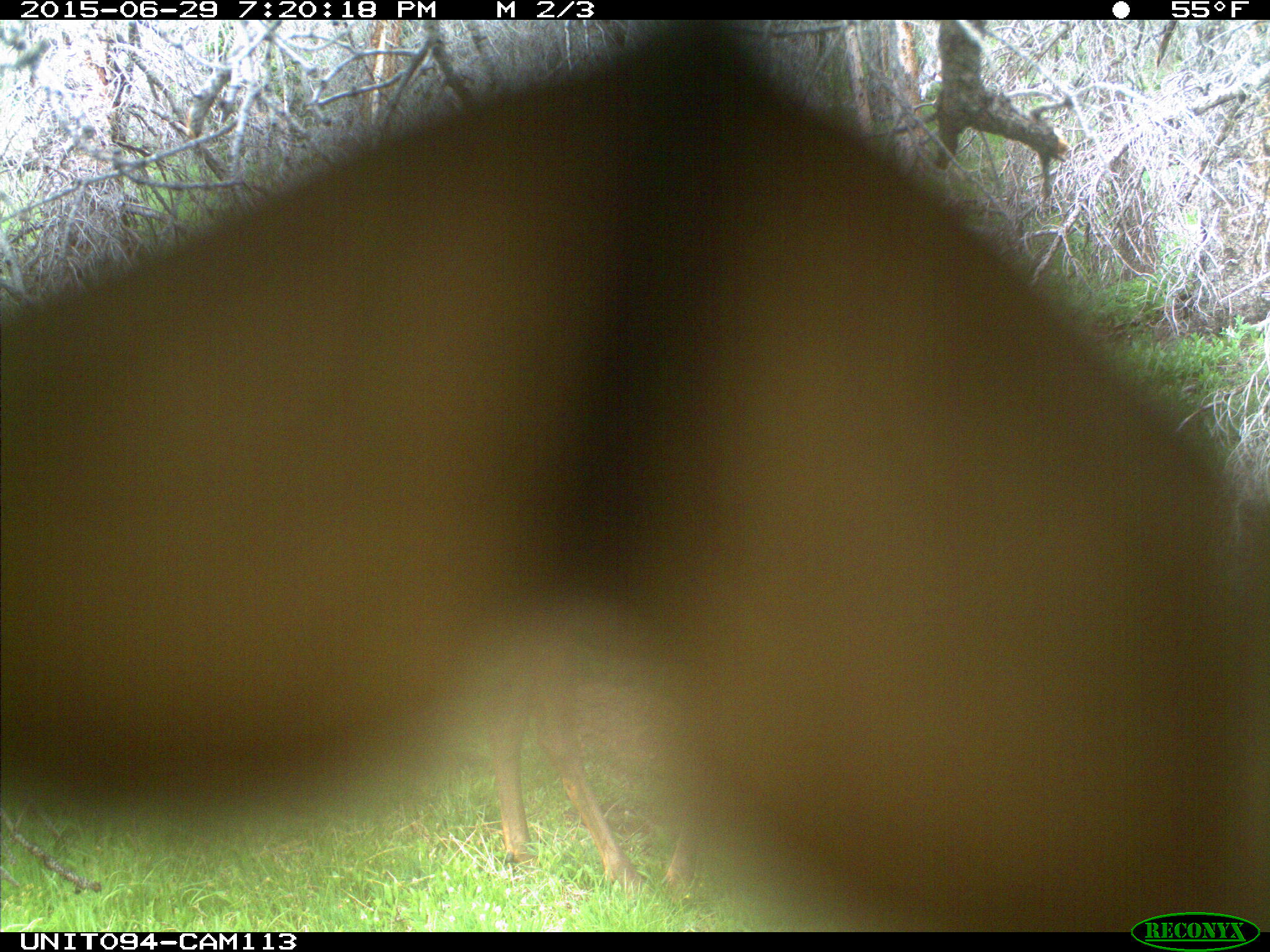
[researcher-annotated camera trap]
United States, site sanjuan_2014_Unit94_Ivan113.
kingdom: Animalia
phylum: Chordata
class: Mammalia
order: Artiodactyla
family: Cervidae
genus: Cervus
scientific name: Cervus elaphus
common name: red deer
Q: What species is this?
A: Cervus elaphus (red deer).